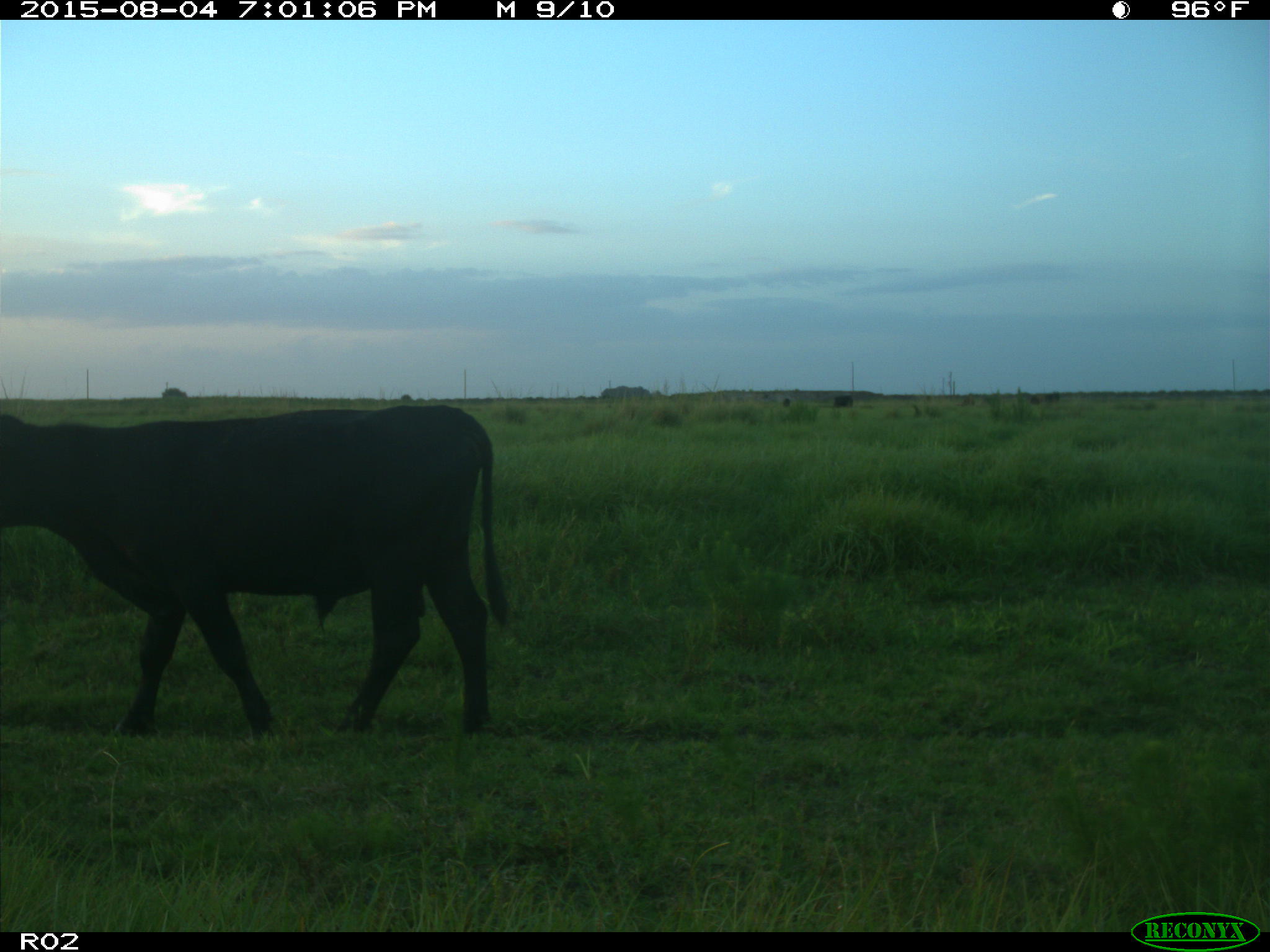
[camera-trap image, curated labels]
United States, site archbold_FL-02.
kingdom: Animalia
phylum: Chordata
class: Mammalia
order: Artiodactyla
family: Bovidae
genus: Bos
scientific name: Bos taurus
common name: domestic cow